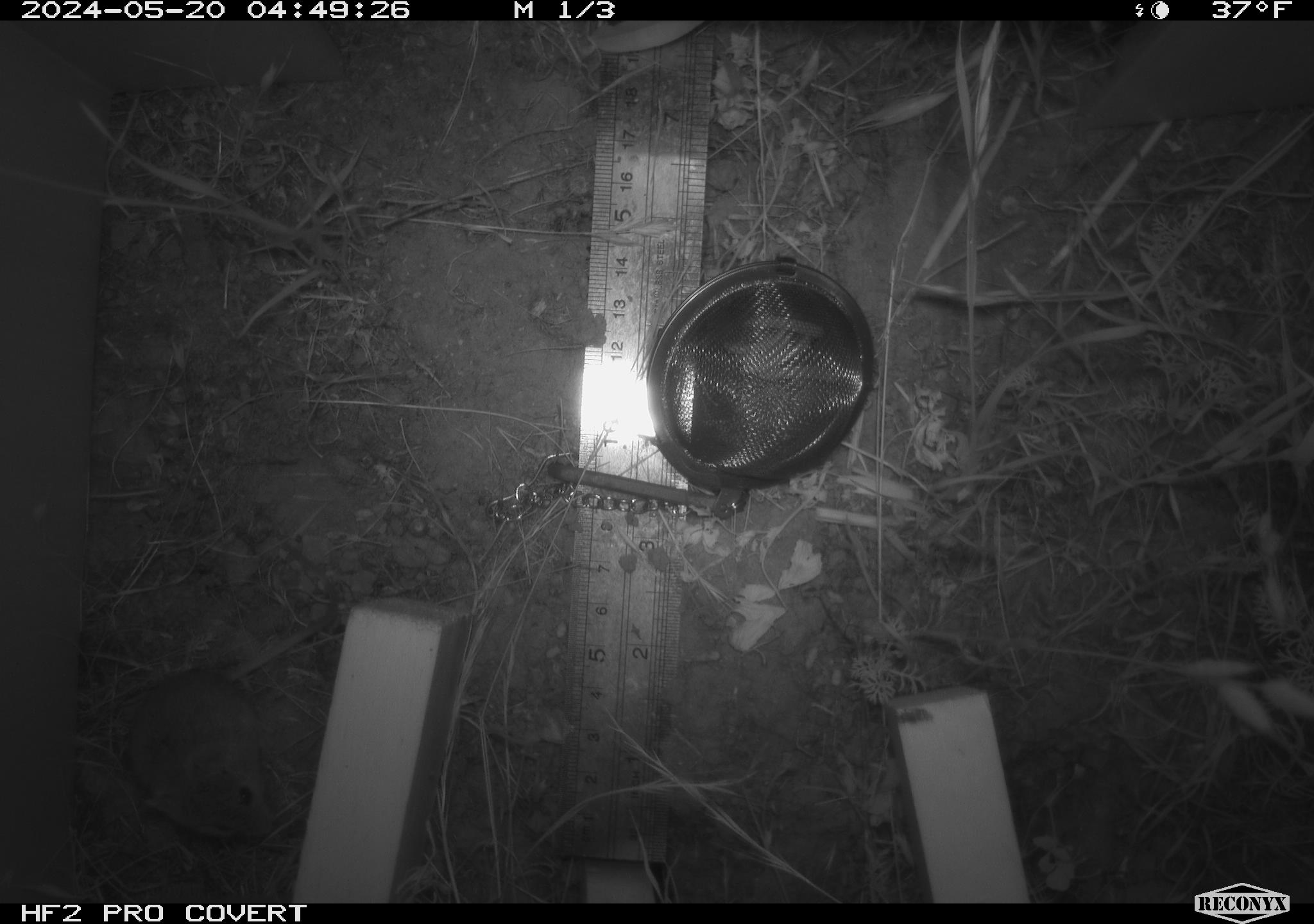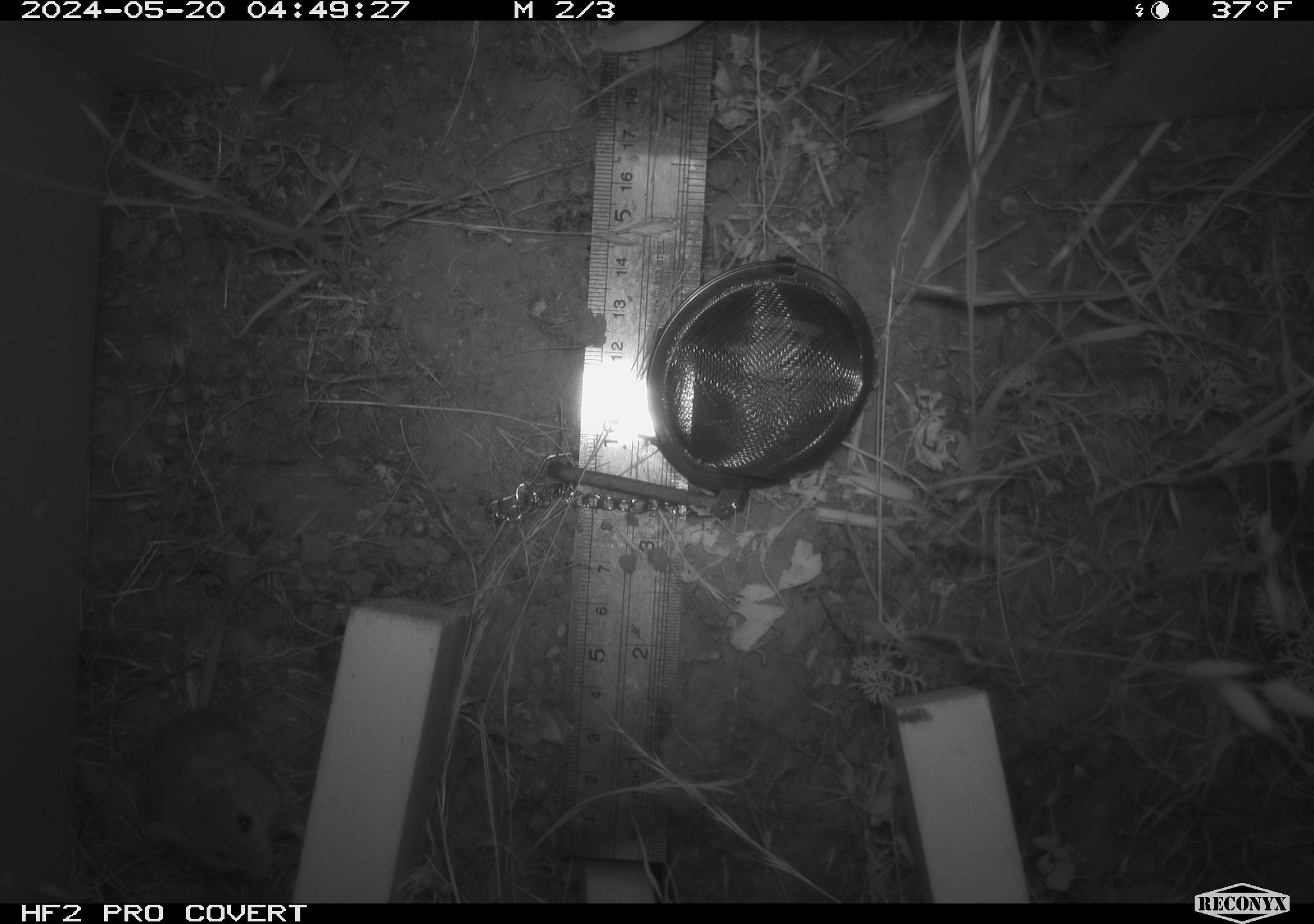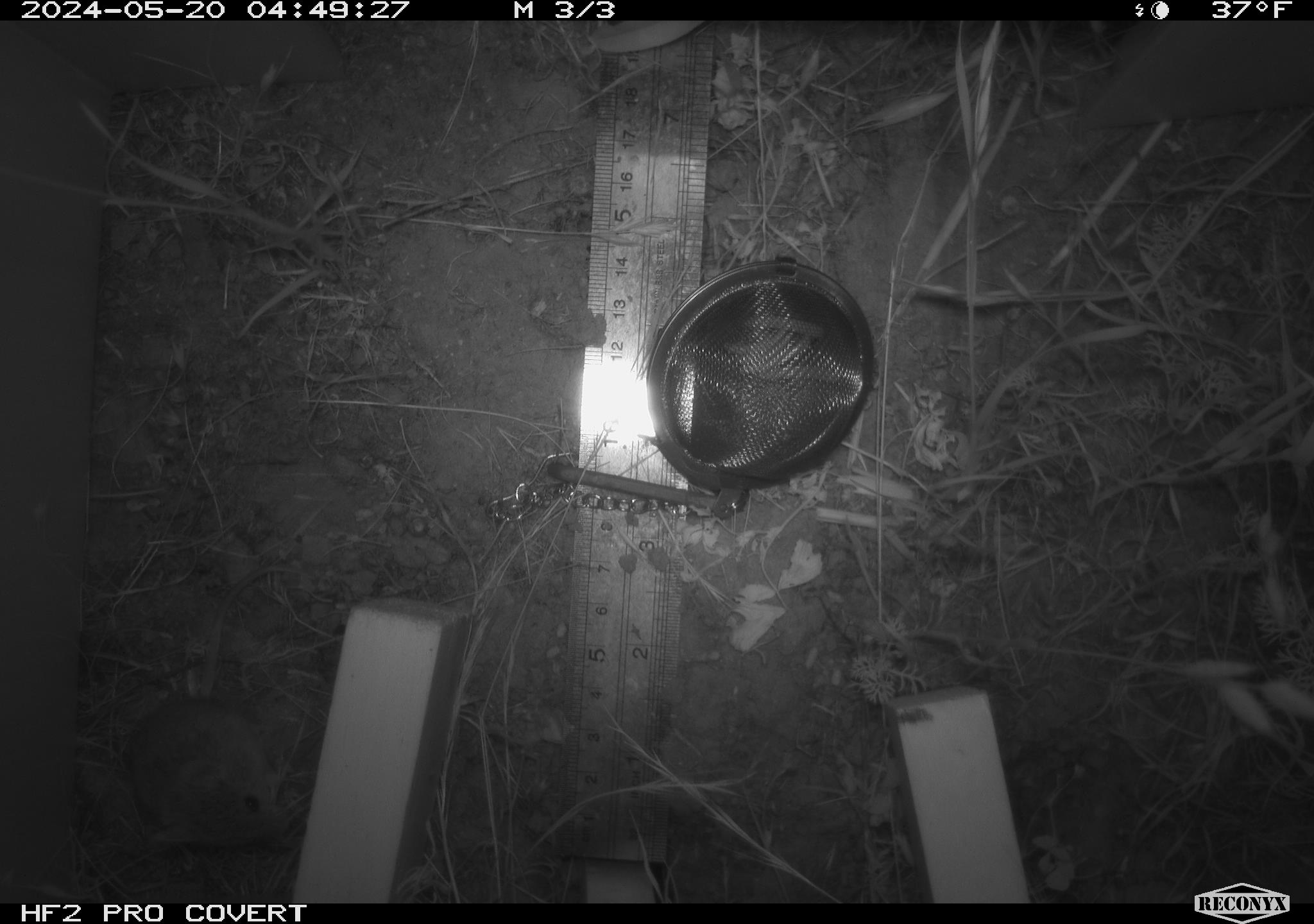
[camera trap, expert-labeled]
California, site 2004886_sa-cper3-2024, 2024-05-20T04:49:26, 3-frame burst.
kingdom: Animalia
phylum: Chordata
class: Mammalia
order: Rodentia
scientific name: Rodentia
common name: rodent